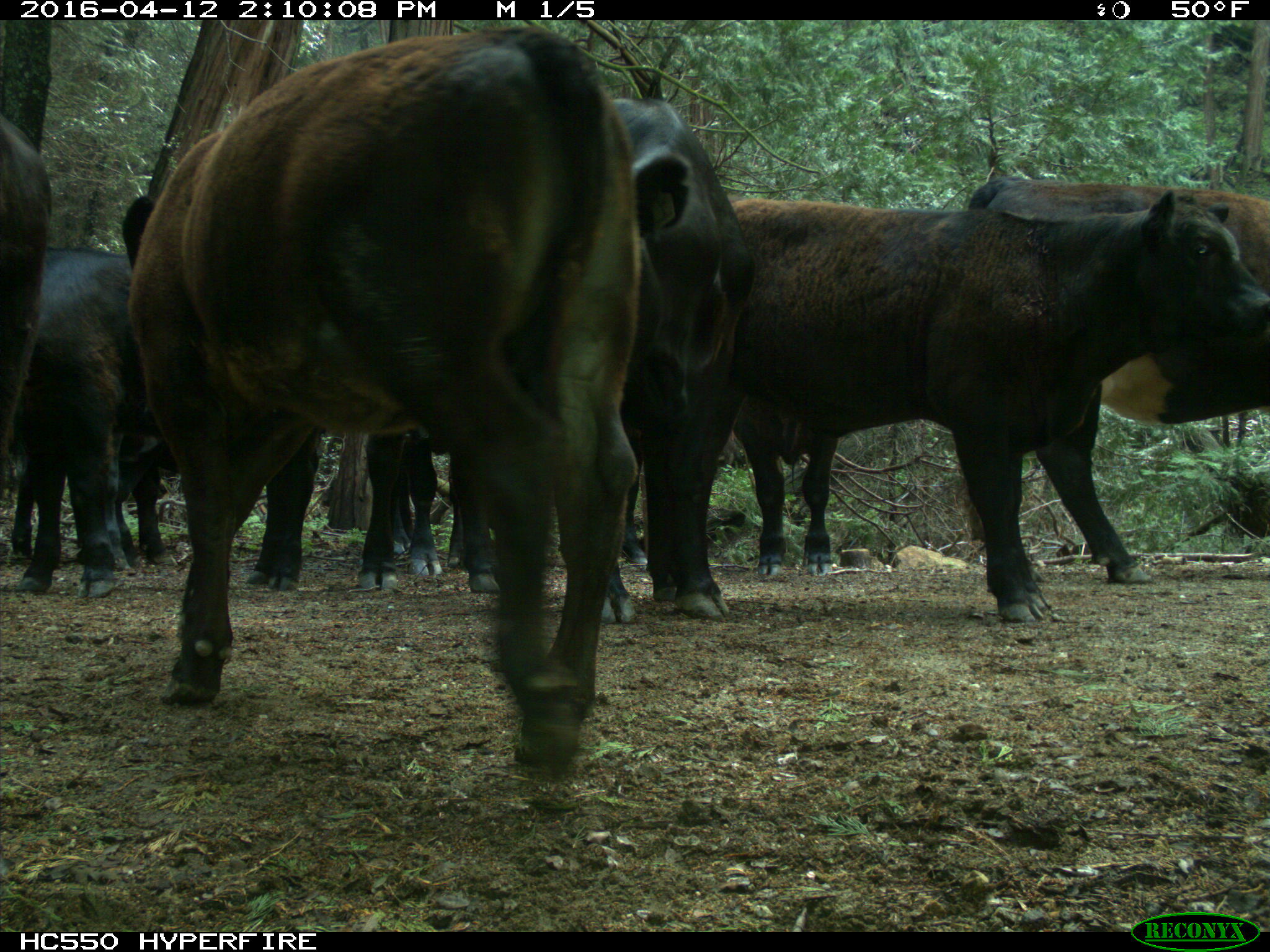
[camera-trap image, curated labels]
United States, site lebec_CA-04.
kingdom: Animalia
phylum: Chordata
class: Mammalia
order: Artiodactyla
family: Bovidae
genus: Bos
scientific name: Bos taurus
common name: domestic cow